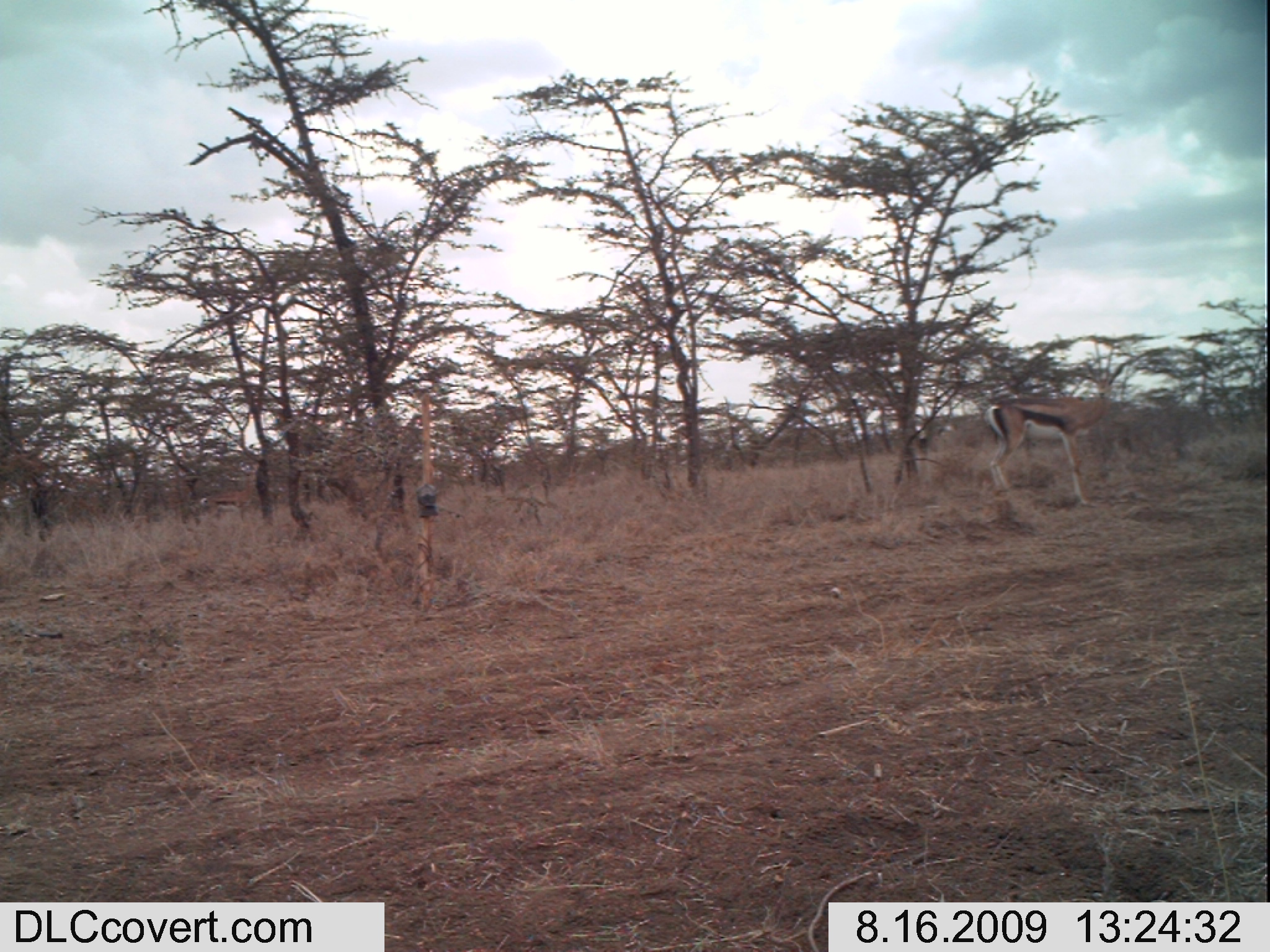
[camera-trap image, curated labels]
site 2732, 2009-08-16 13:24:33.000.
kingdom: Animalia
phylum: Chordata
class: Mammalia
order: Artiodactyla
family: Bovidae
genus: Nanger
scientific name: Nanger granti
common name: grant's gazelle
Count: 1.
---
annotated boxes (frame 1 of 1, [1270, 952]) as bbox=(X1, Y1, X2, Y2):
nanger granti: bbox=(985, 366, 1123, 507); bbox=(199, 464, 255, 523); bbox=(566, 459, 597, 496)